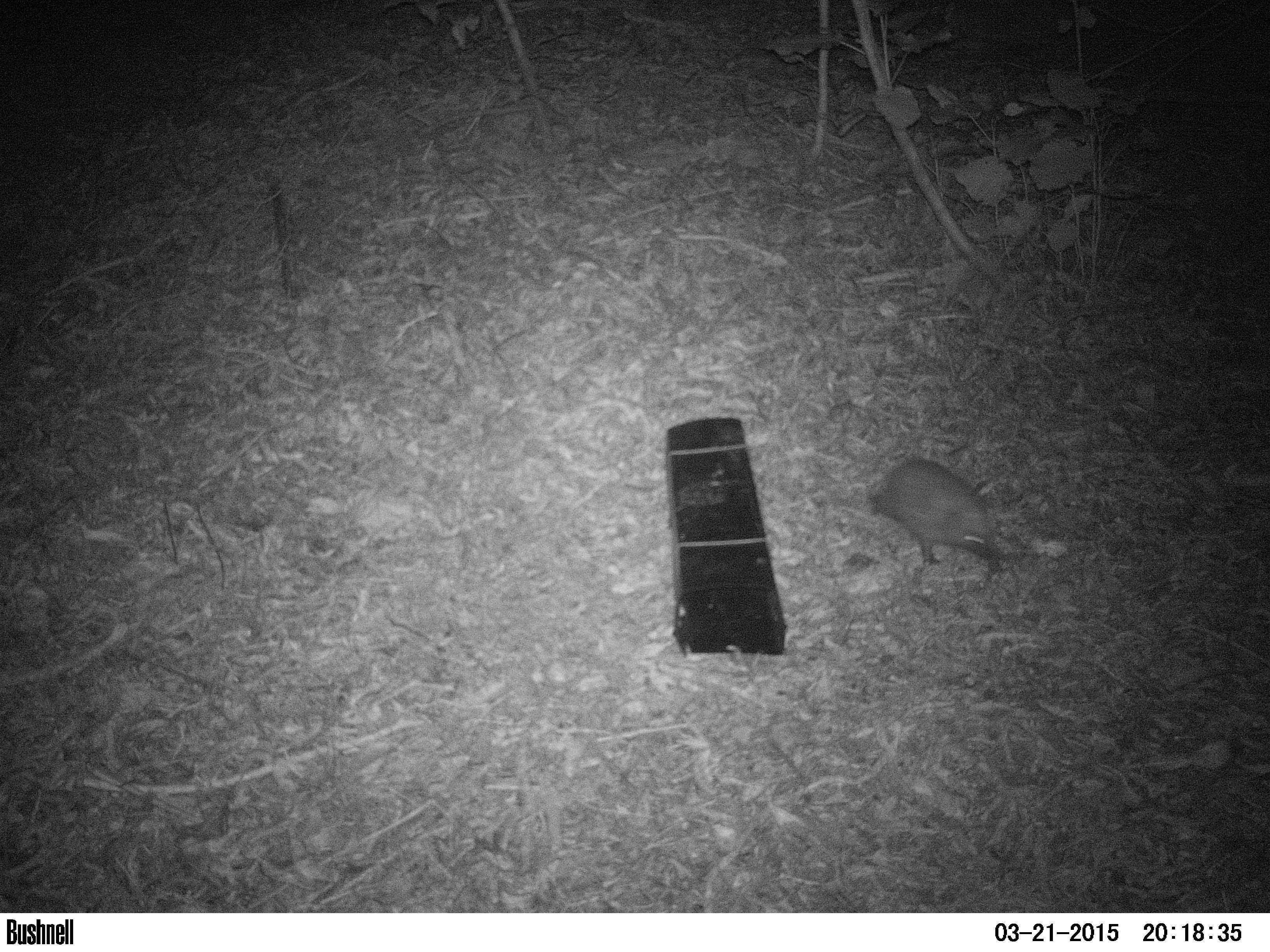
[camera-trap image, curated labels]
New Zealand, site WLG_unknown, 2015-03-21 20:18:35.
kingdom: Animalia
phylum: Chordata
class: Mammalia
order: Eulipotyphla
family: Erinaceidae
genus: Erinaceus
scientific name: Erinaceus europaeus europaeus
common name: european hedgehog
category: hedgehog